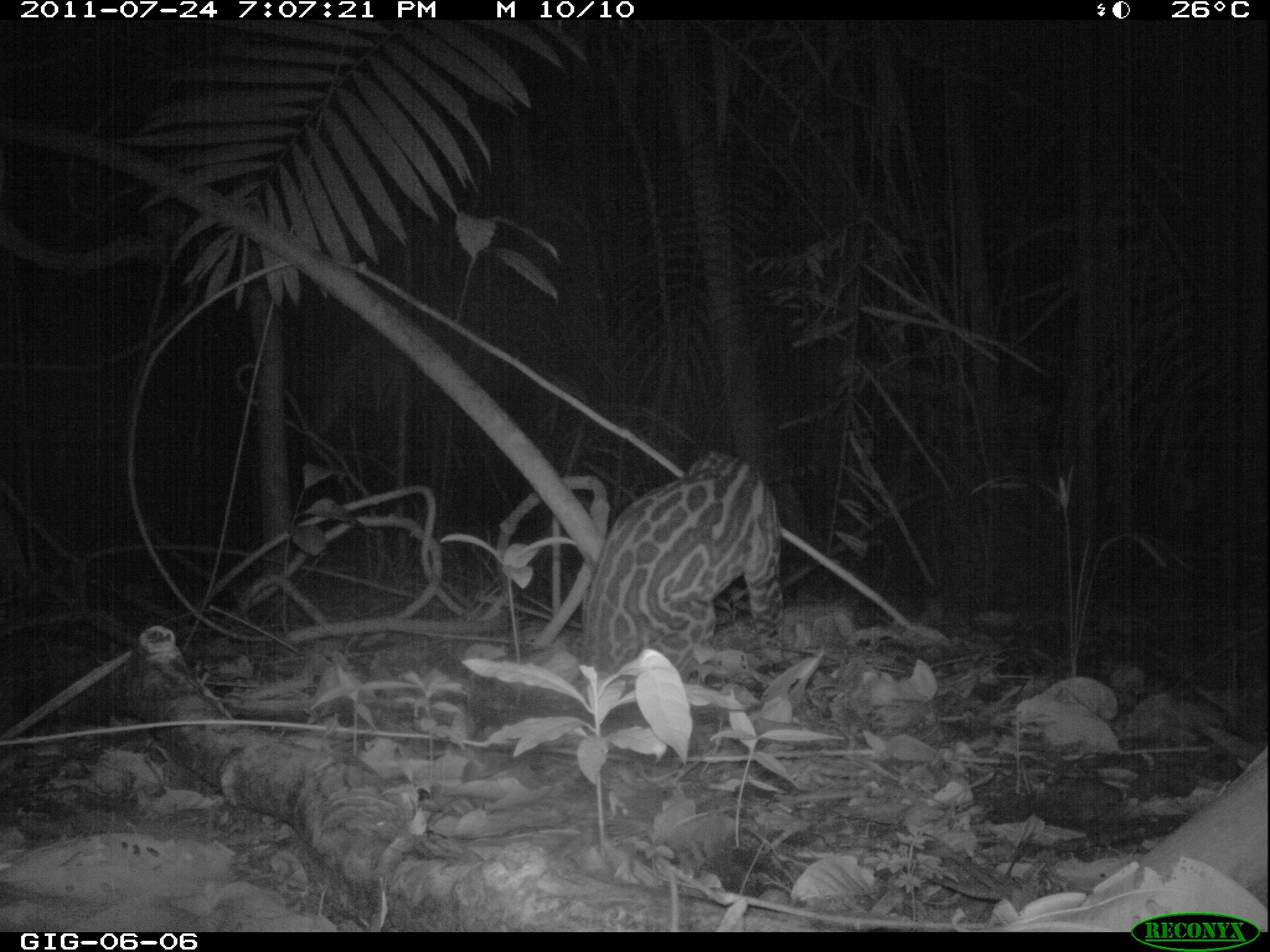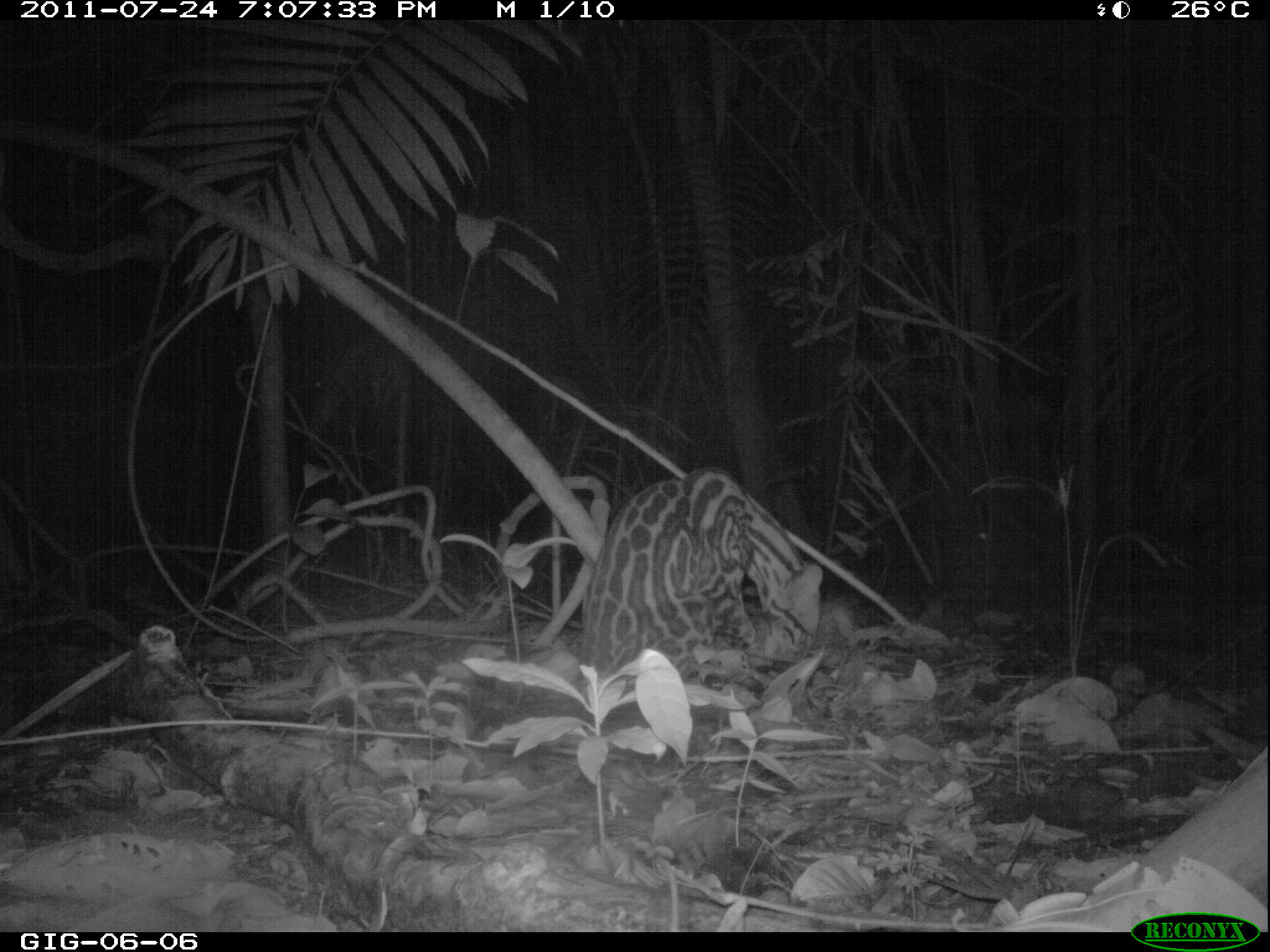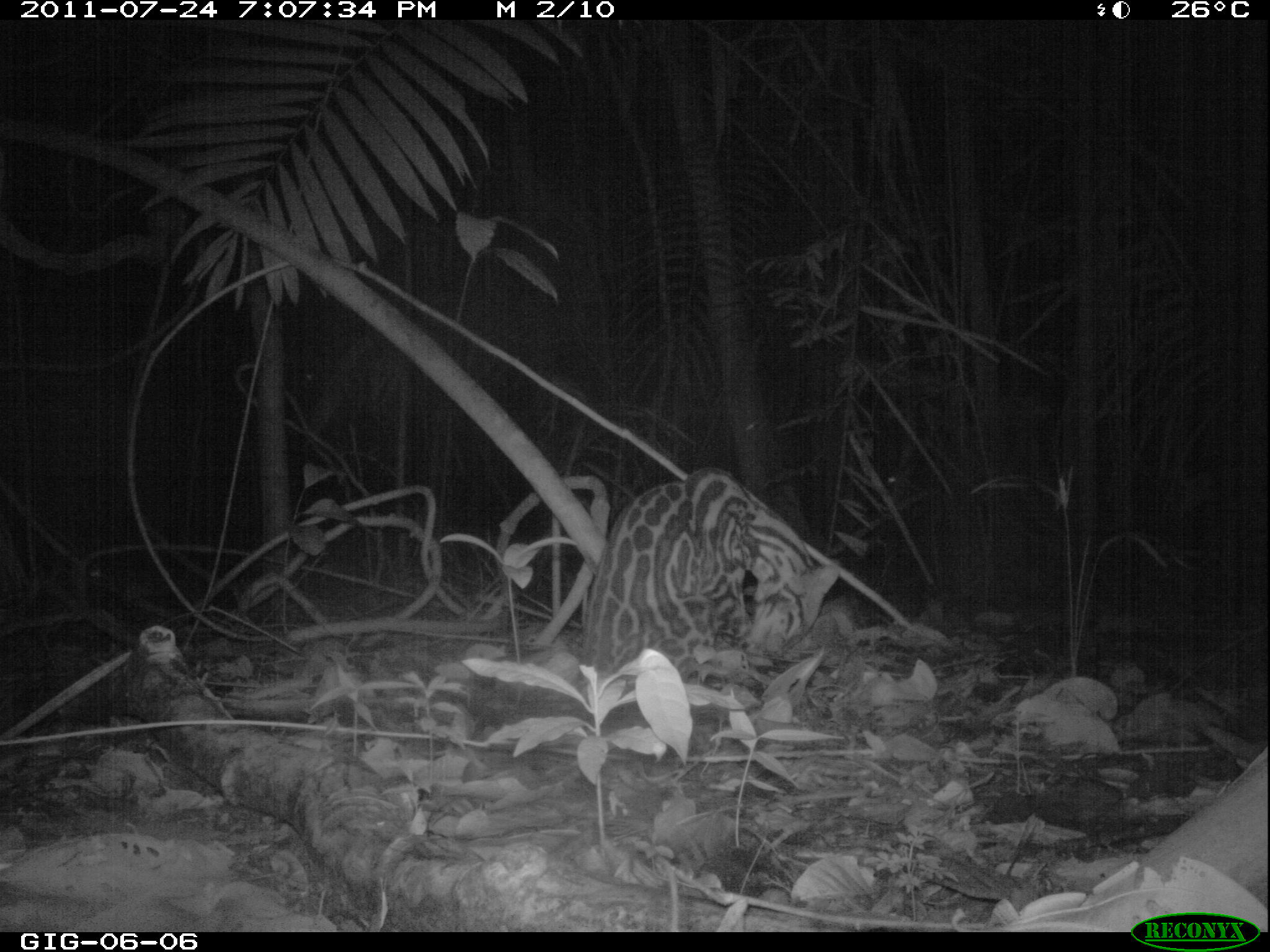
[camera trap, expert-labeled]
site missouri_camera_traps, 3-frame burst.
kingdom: Animalia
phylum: Chordata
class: Mammalia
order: Carnivora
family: Felidae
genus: Leopardus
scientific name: Leopardus pardalis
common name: ocelot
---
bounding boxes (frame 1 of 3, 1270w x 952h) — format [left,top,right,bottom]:
ocelot: [572,439,808,691]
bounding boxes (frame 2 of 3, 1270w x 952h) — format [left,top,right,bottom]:
ocelot: [572,457,838,689]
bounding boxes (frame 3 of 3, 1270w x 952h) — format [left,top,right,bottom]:
ocelot: [577,465,846,688]